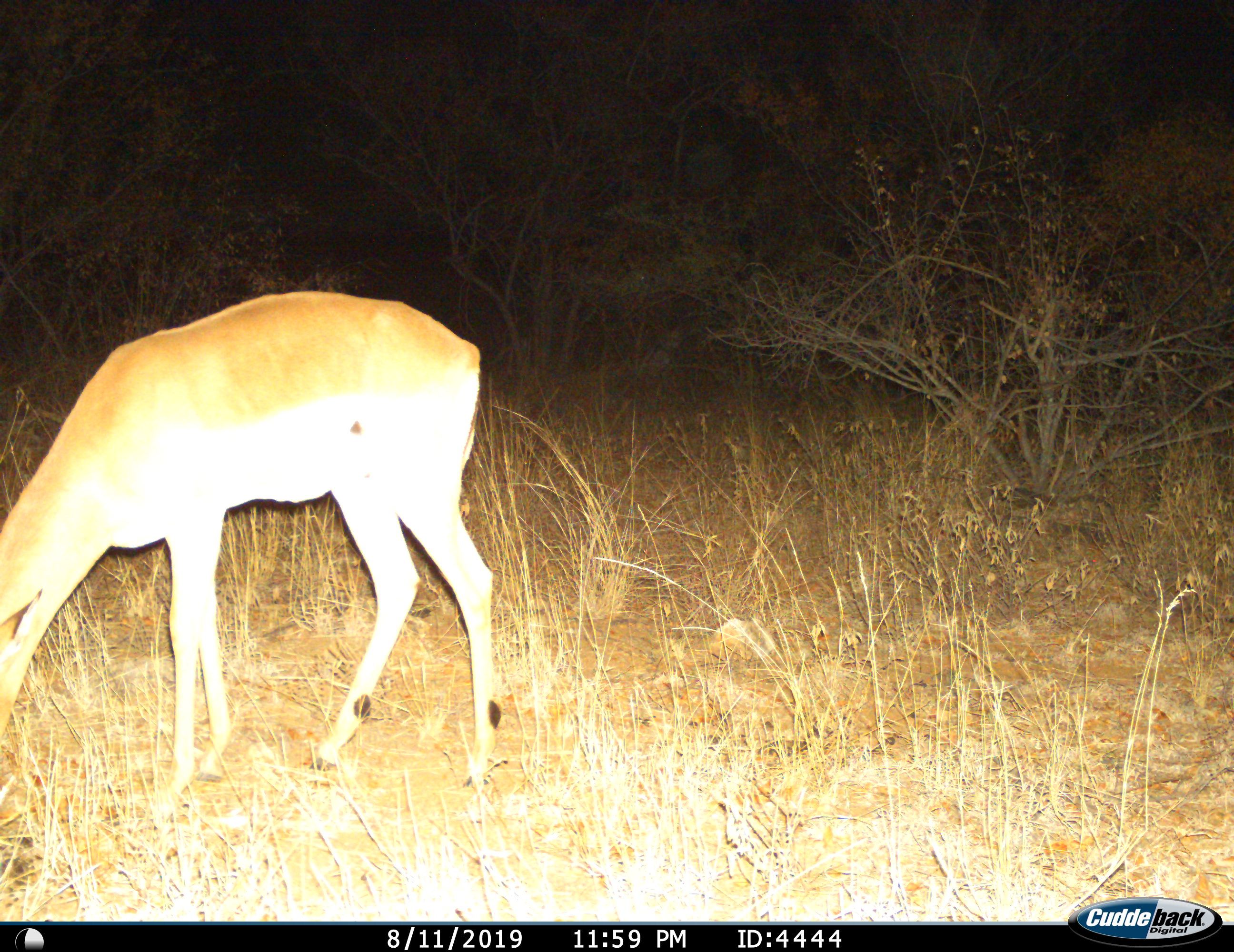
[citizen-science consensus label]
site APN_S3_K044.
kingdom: Animalia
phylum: Chordata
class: Mammalia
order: Artiodactyla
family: Bovidae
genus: Aepyceros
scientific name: Aepyceros melampus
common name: impala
Impala (Aepyceros melampus), count 1. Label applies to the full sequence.